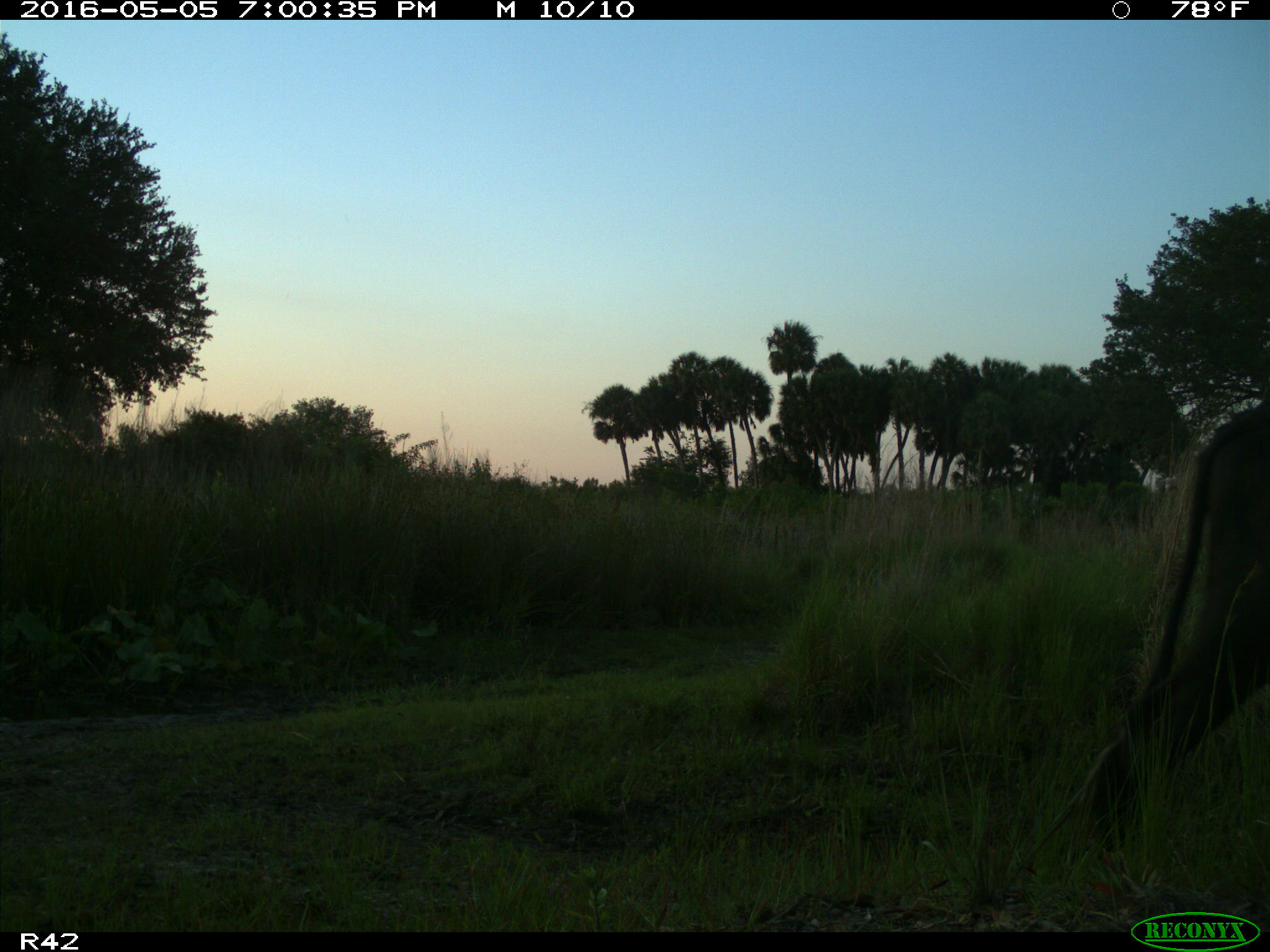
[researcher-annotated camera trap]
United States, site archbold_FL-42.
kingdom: Animalia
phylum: Chordata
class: Mammalia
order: Artiodactyla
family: Bovidae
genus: Bos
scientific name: Bos taurus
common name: domestic cow